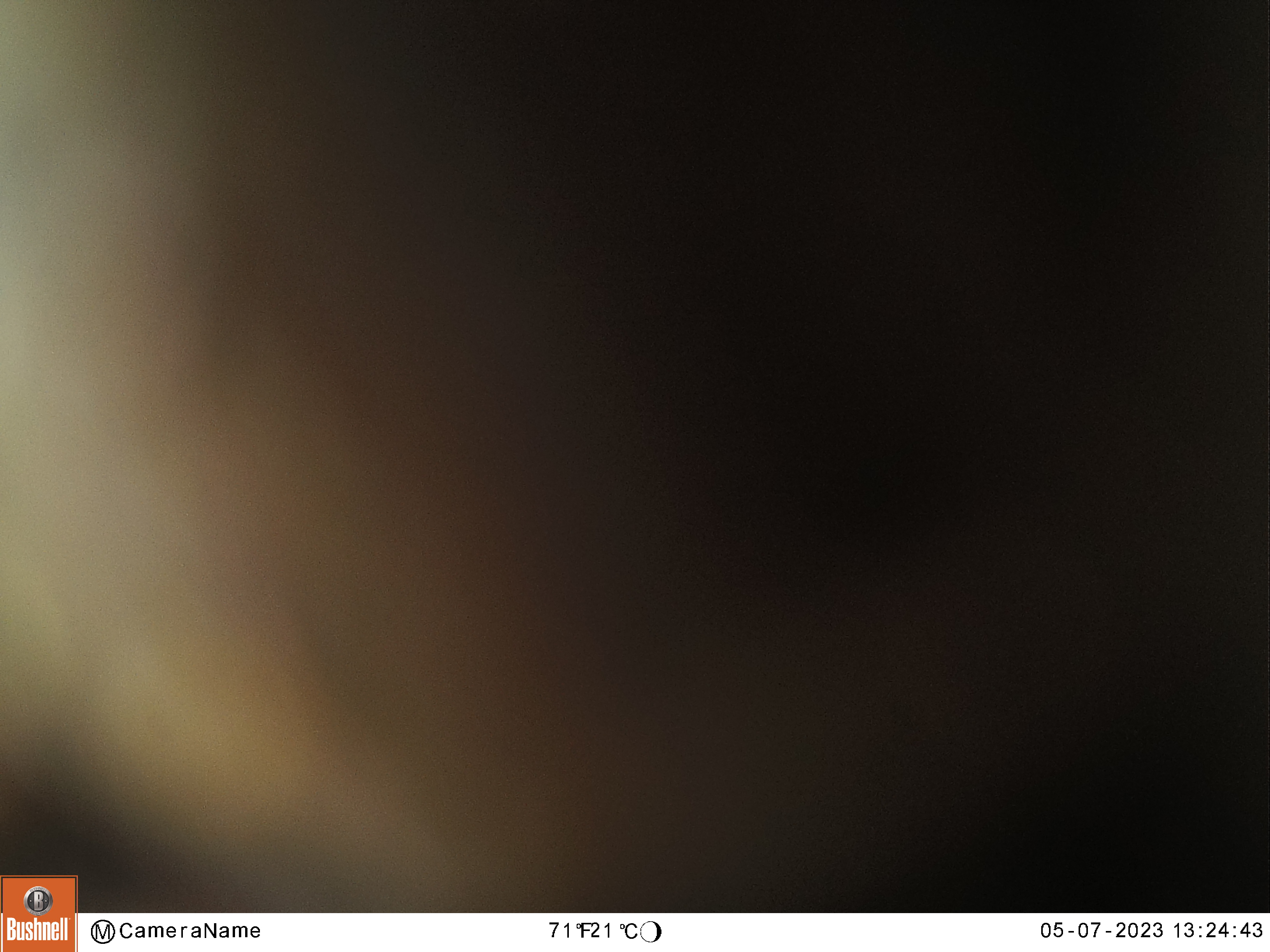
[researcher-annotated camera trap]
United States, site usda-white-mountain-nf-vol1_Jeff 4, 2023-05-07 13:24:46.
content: unidentified animal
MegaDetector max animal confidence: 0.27